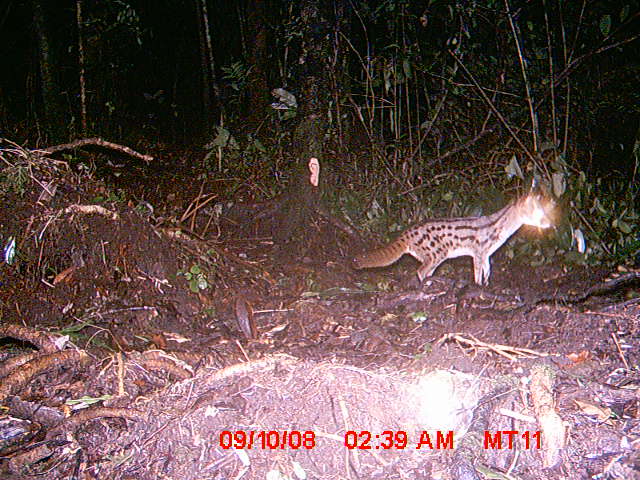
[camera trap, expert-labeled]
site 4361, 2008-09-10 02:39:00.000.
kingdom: Animalia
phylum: Chordata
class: Mammalia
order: Carnivora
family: Eupleridae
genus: Fossa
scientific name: Fossa fossana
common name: fanaloka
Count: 1.